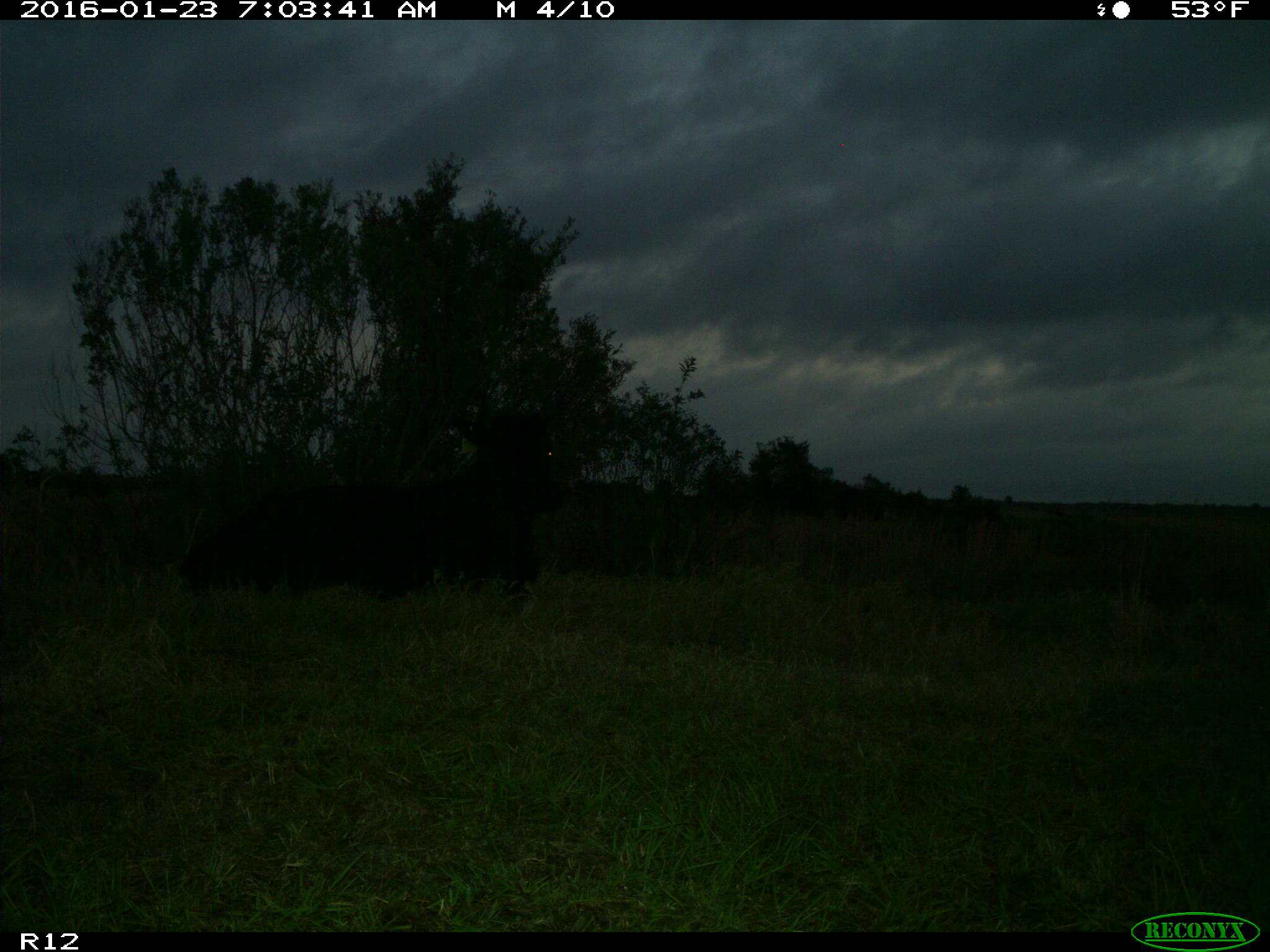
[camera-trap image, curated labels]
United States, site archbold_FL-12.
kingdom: Animalia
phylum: Chordata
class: Mammalia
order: Artiodactyla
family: Bovidae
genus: Bos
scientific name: Bos taurus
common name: domestic cow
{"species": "Bos taurus (domestic cow)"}